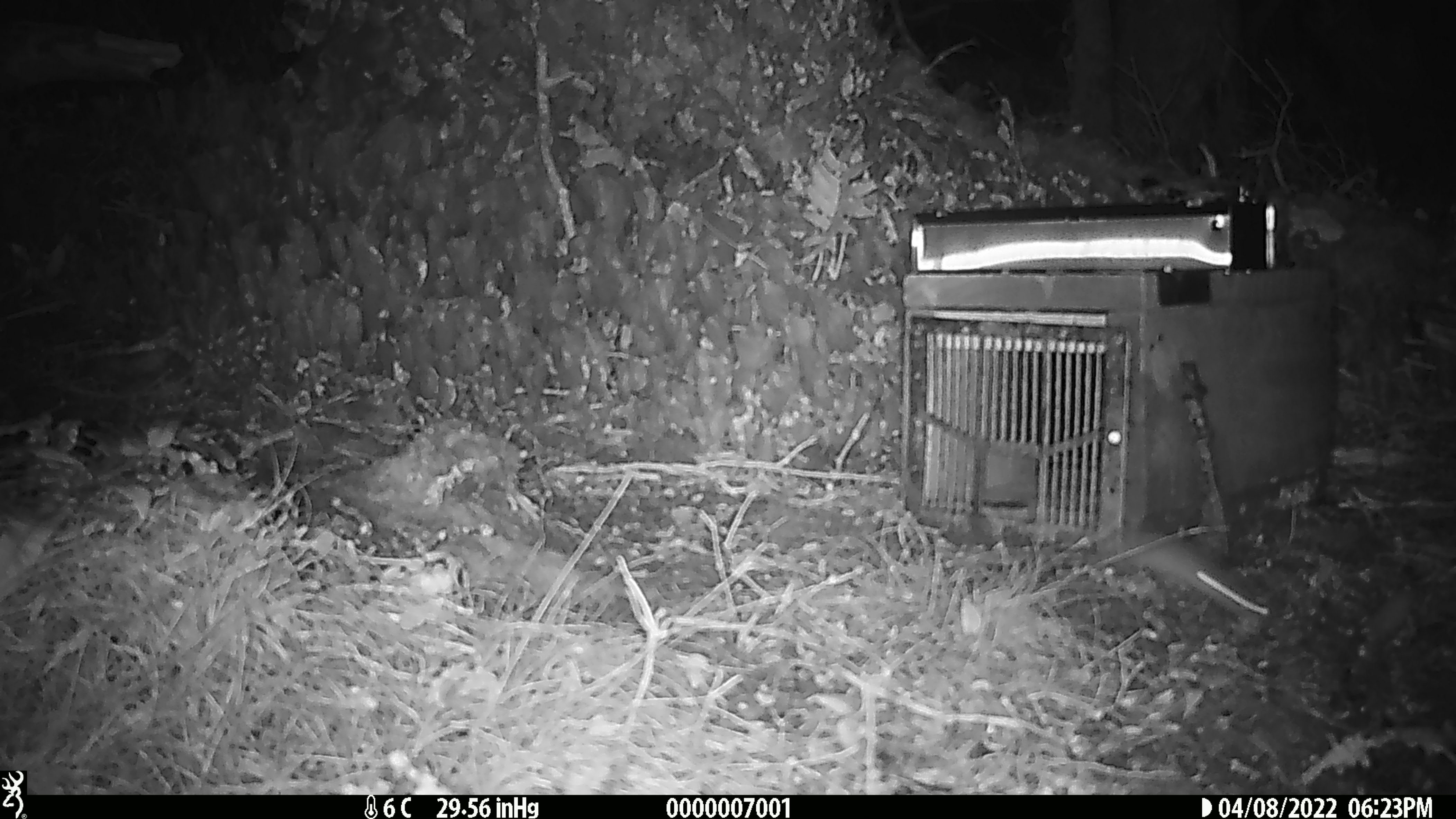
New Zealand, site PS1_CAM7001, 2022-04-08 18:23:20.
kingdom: Animalia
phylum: Chordata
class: Mammalia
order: Rodentia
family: Muridae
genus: Mus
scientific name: Mus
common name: mouse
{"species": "mouse (Mus)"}